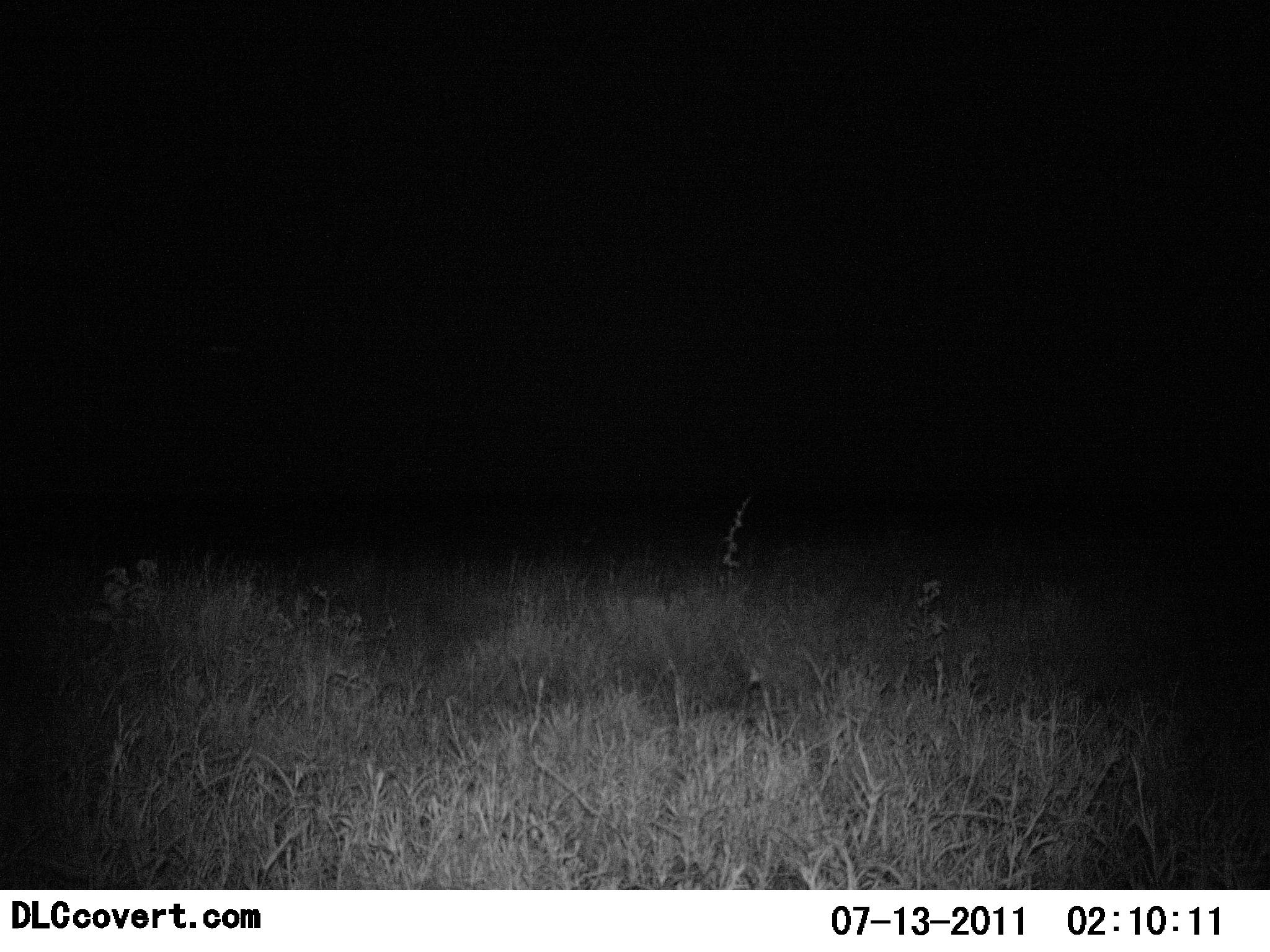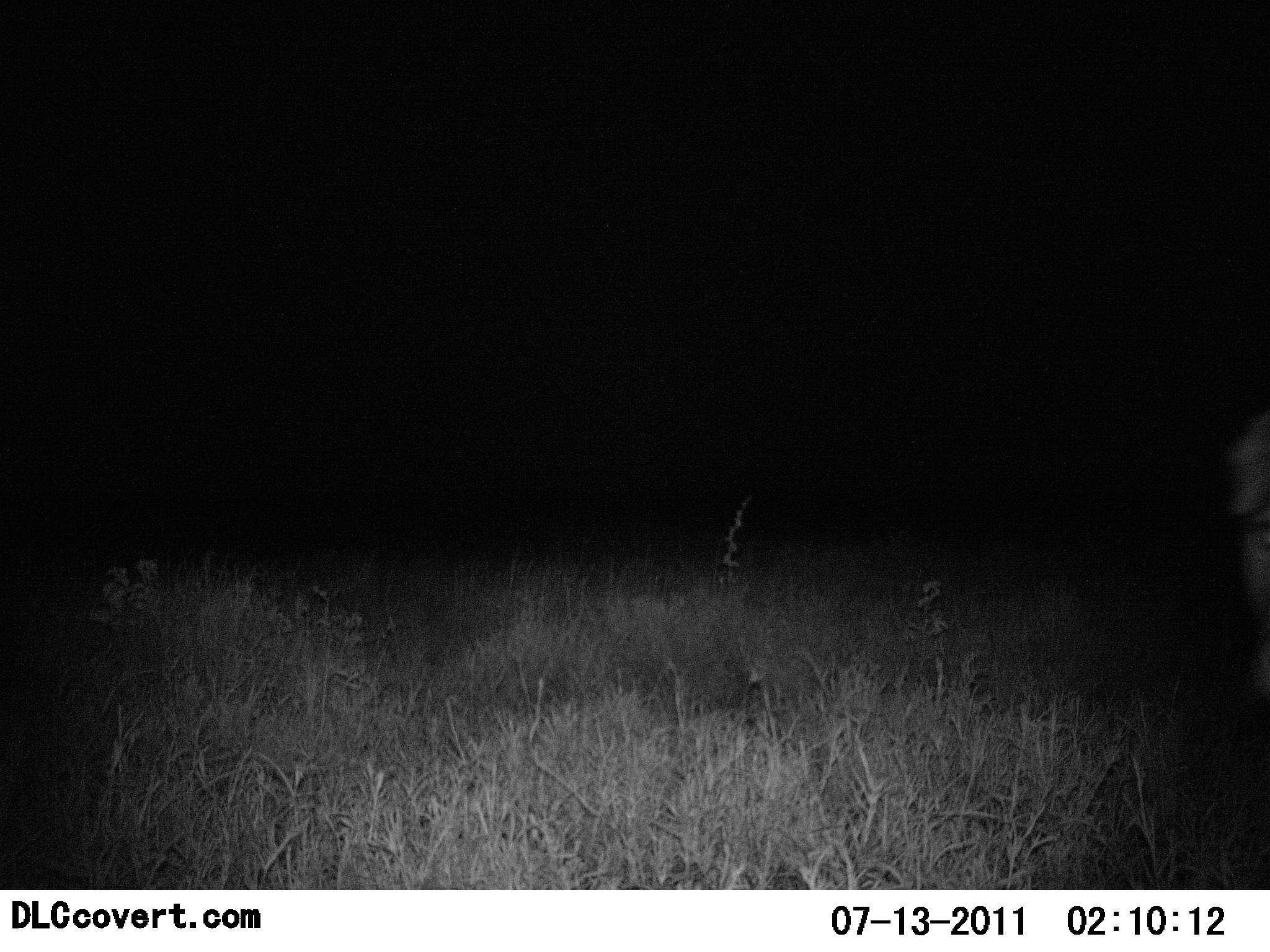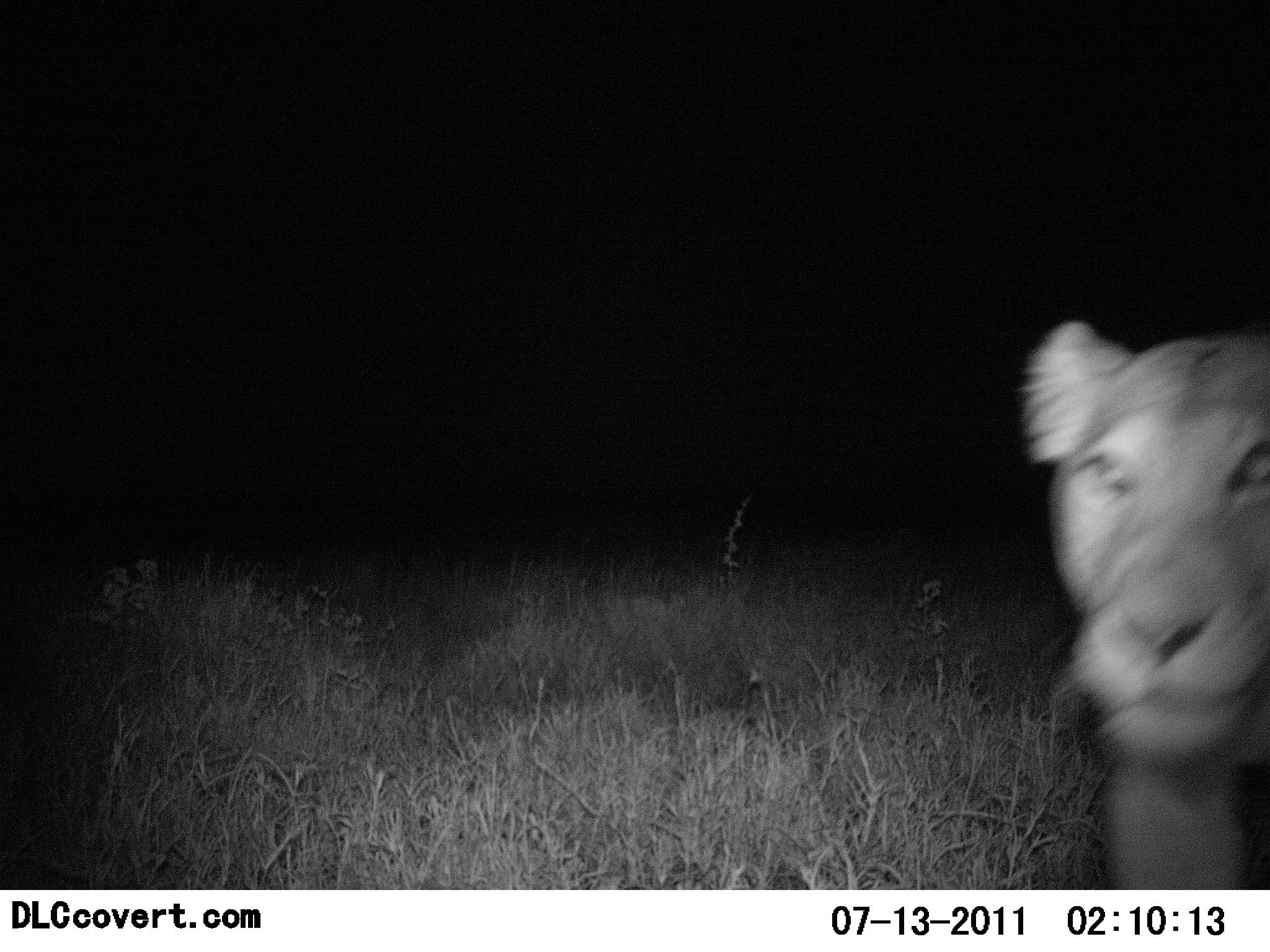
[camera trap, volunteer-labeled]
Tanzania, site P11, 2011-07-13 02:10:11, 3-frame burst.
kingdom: Animalia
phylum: Chordata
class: Mammalia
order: Carnivora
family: Felidae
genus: Panthera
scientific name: Panthera leo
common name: lion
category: lionfemale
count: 1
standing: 7%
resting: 0%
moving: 93%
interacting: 0%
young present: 0%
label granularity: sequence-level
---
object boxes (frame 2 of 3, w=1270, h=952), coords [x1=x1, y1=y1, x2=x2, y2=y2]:
animal: [x1=1224, y1=410, x2=1270, y2=645]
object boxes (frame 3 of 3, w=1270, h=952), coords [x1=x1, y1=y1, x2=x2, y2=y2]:
animal: [x1=1016, y1=315, x2=1269, y2=890]